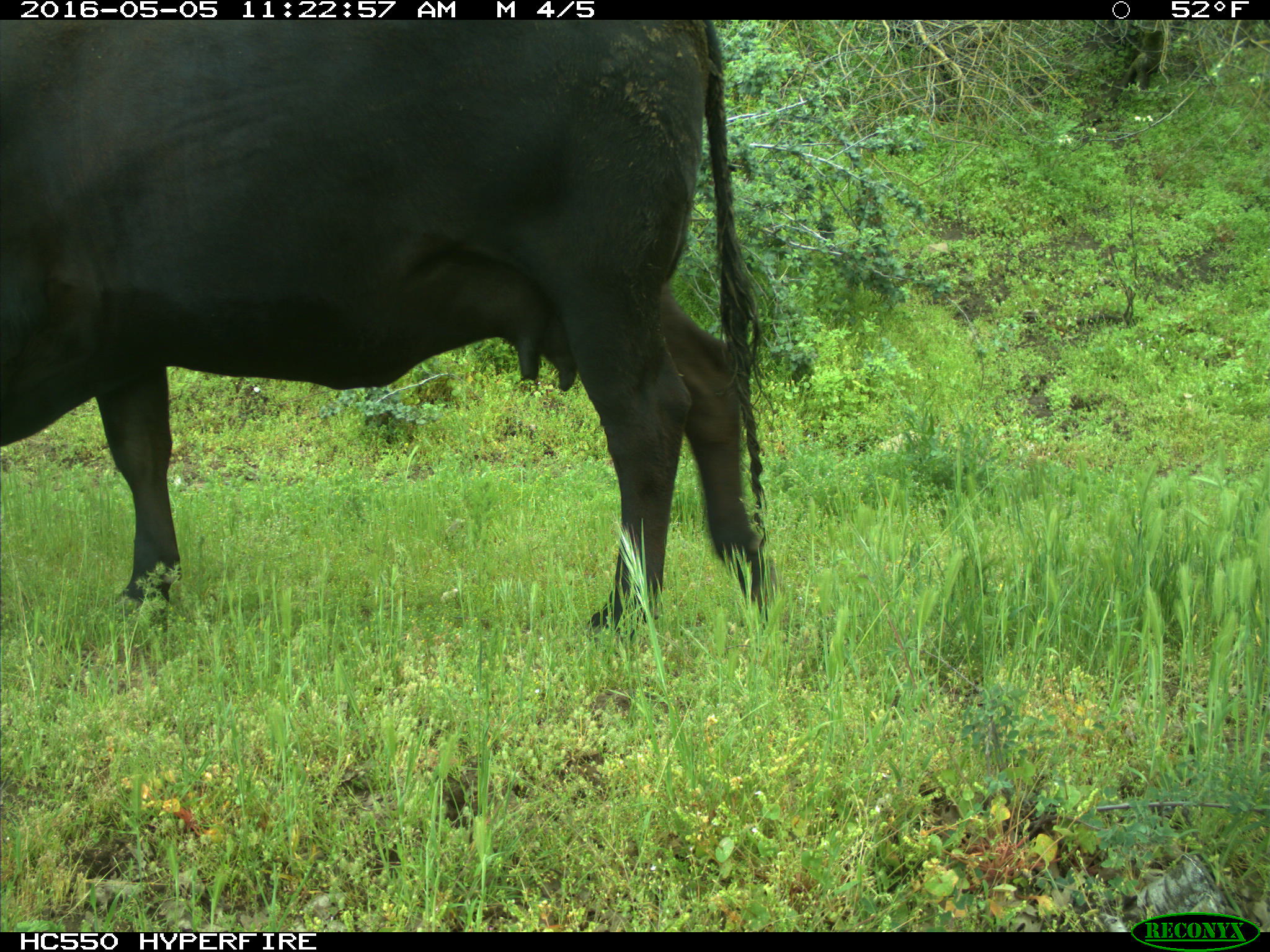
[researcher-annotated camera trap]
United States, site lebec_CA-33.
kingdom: Animalia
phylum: Chordata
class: Mammalia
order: Artiodactyla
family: Bovidae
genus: Bos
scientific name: Bos taurus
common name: domestic cow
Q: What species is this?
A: Bos taurus (domestic cow).